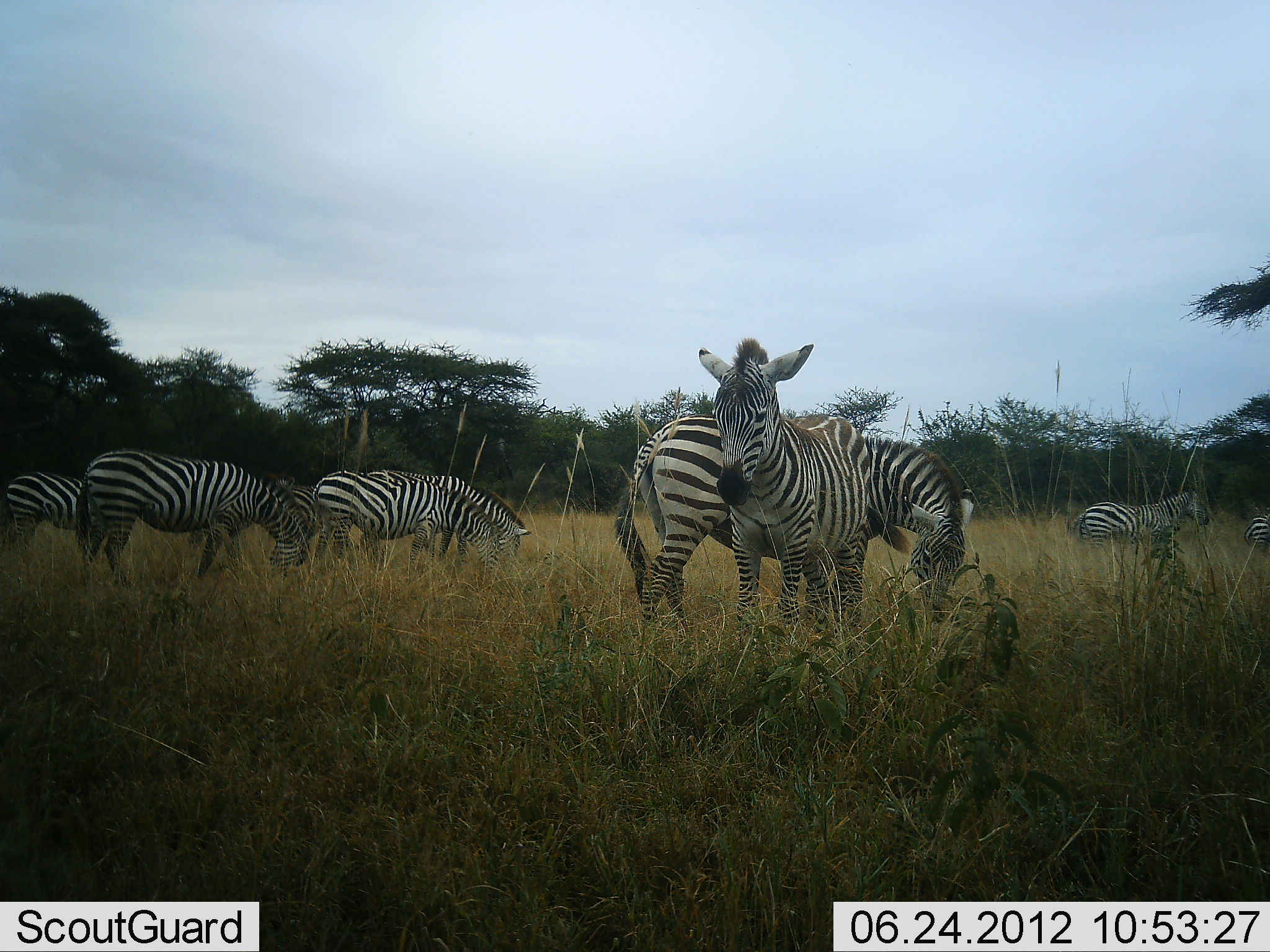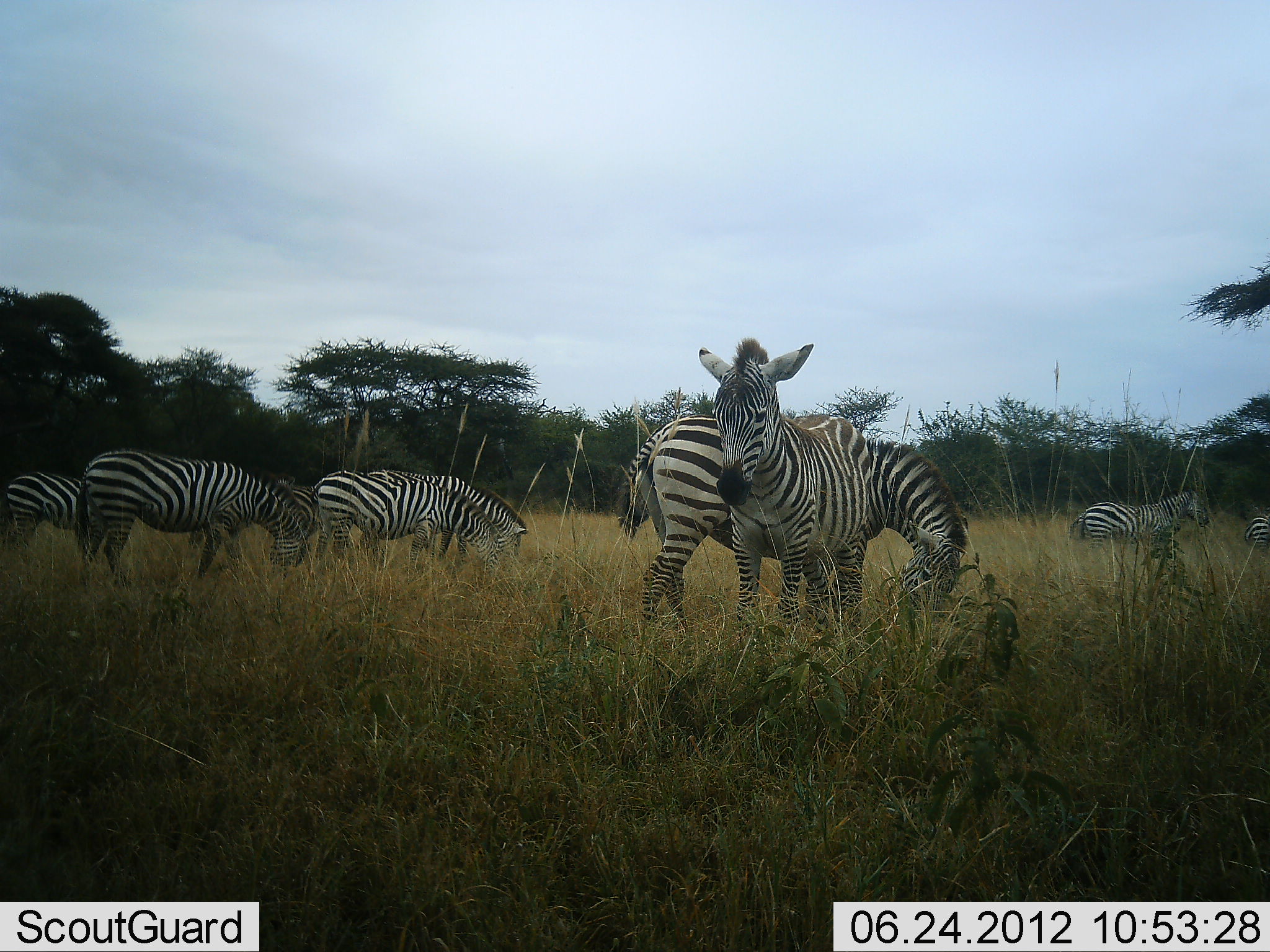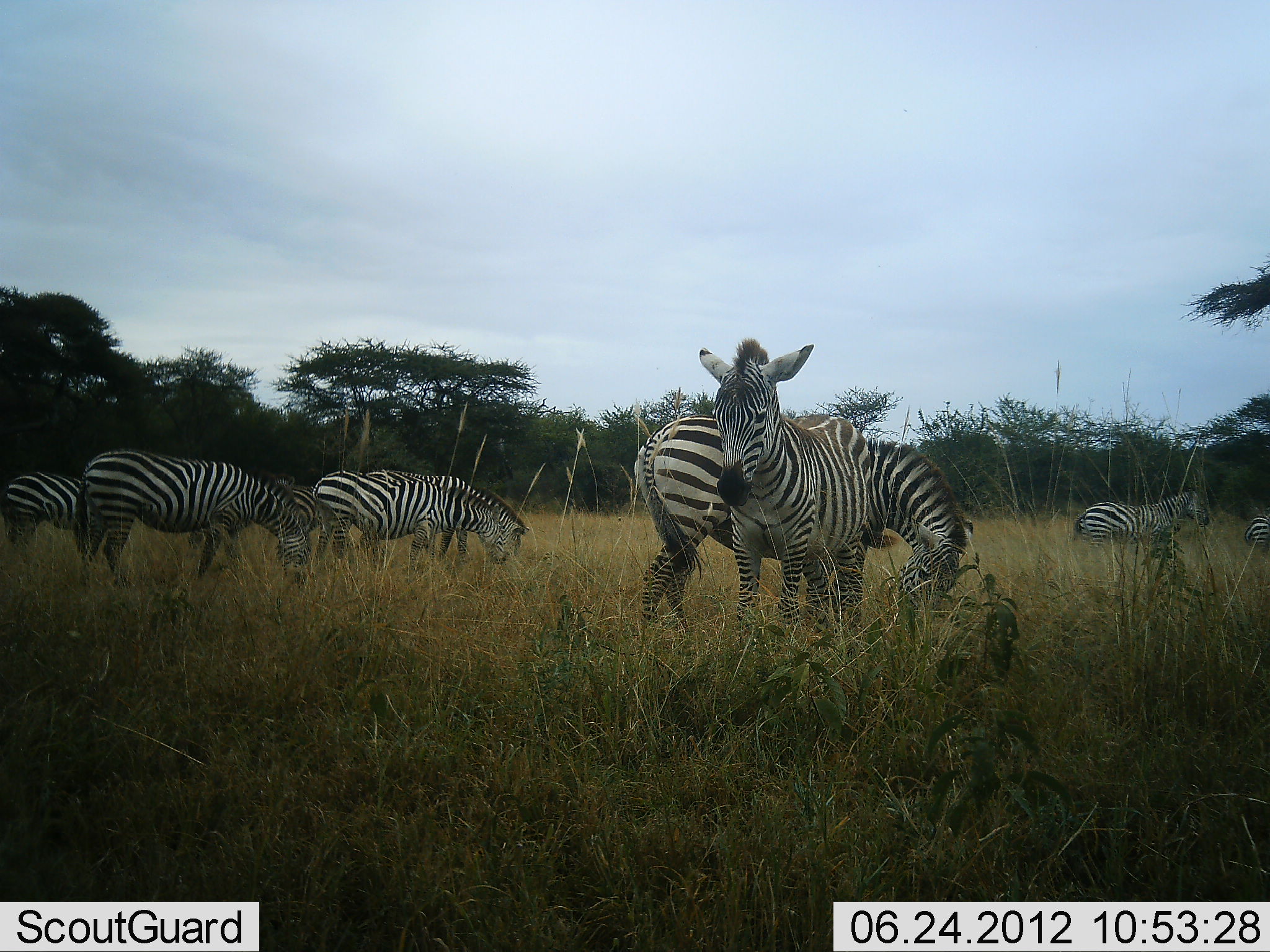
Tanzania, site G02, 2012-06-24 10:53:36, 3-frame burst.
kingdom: Animalia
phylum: Chordata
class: Mammalia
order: Perissodactyla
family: Equidae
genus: Equus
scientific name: Equus quagga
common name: plains zebra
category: zebra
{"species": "zebra (plains zebra) (Equus quagga)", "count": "8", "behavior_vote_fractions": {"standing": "60%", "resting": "0%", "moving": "10%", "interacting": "0%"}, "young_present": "10%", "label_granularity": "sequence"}